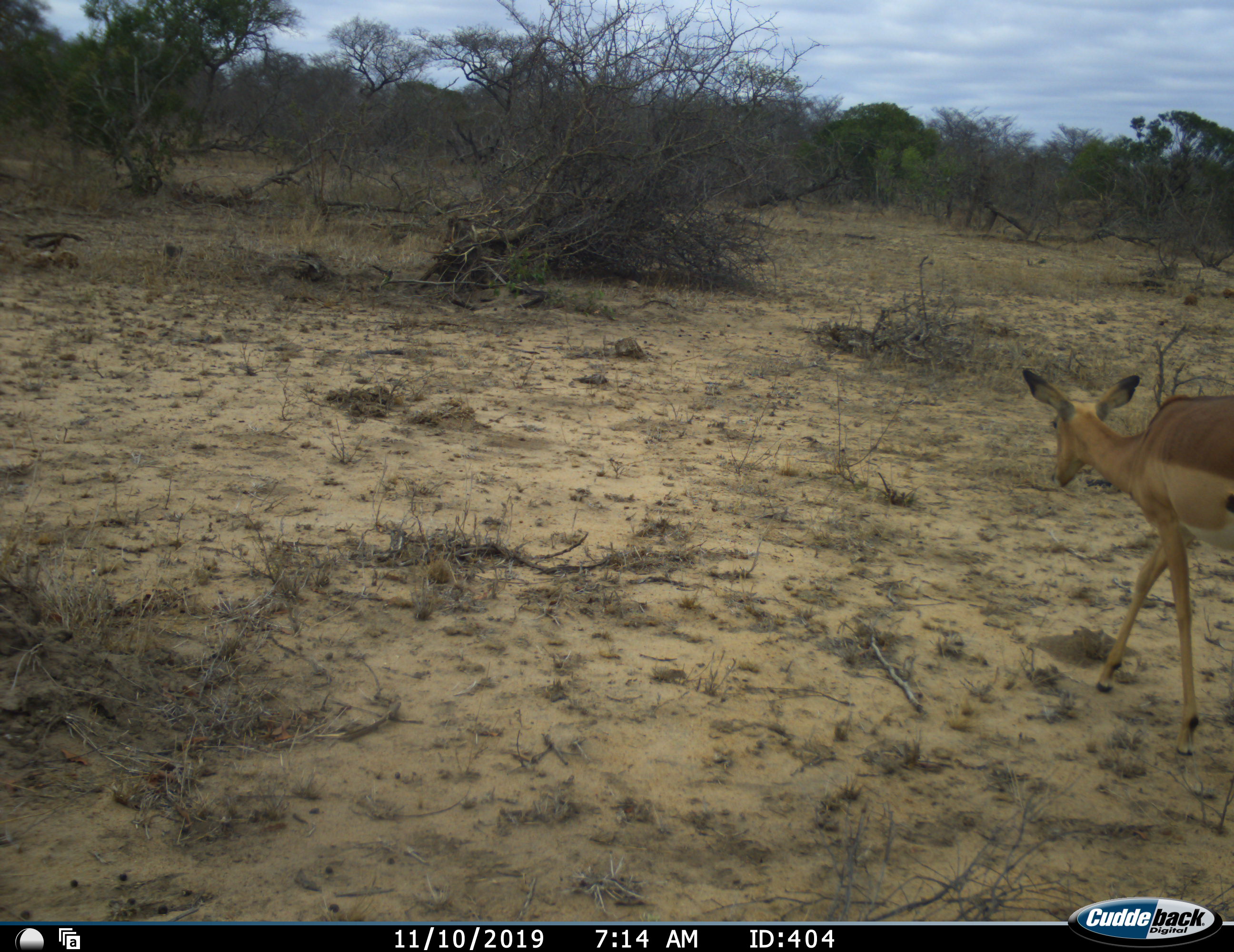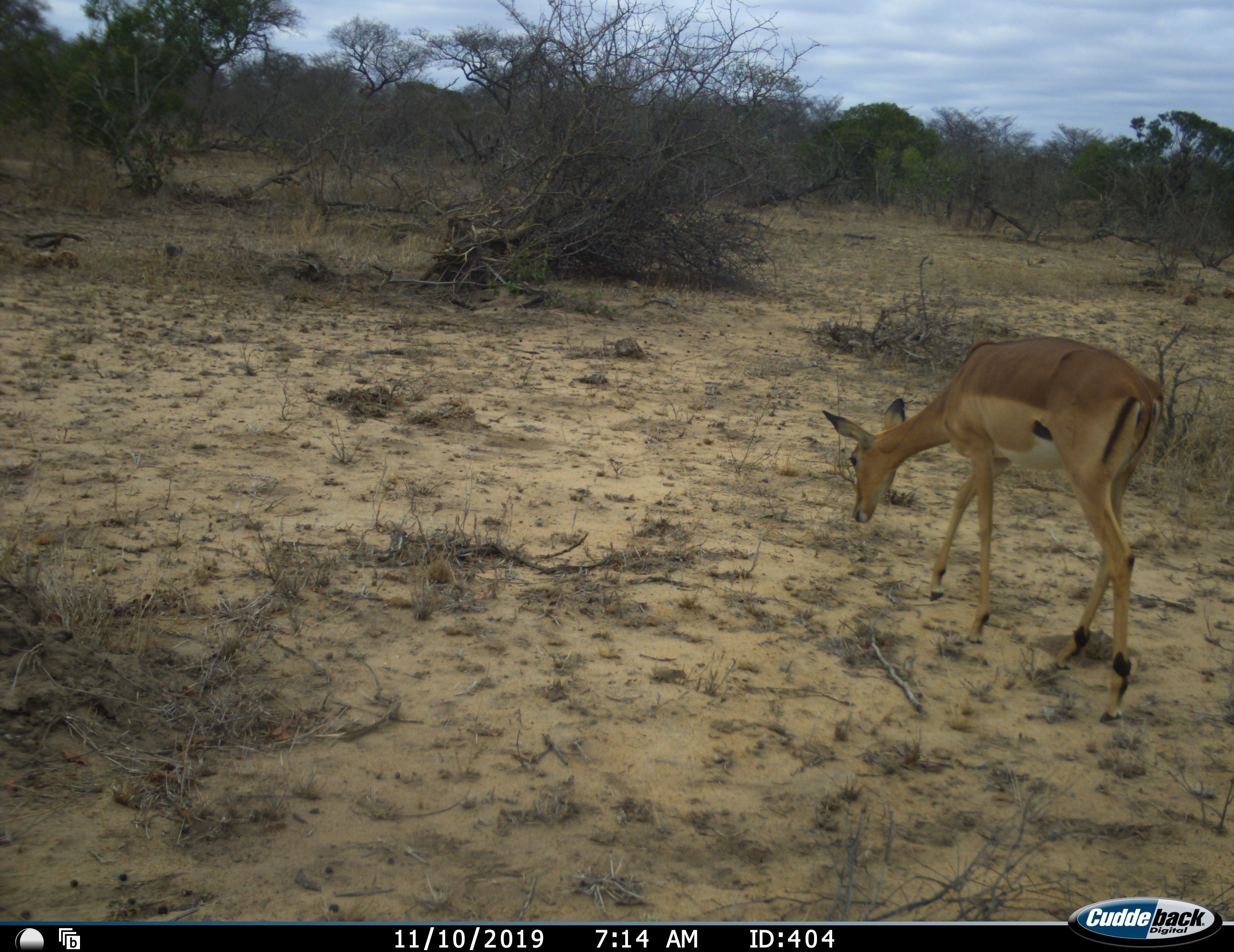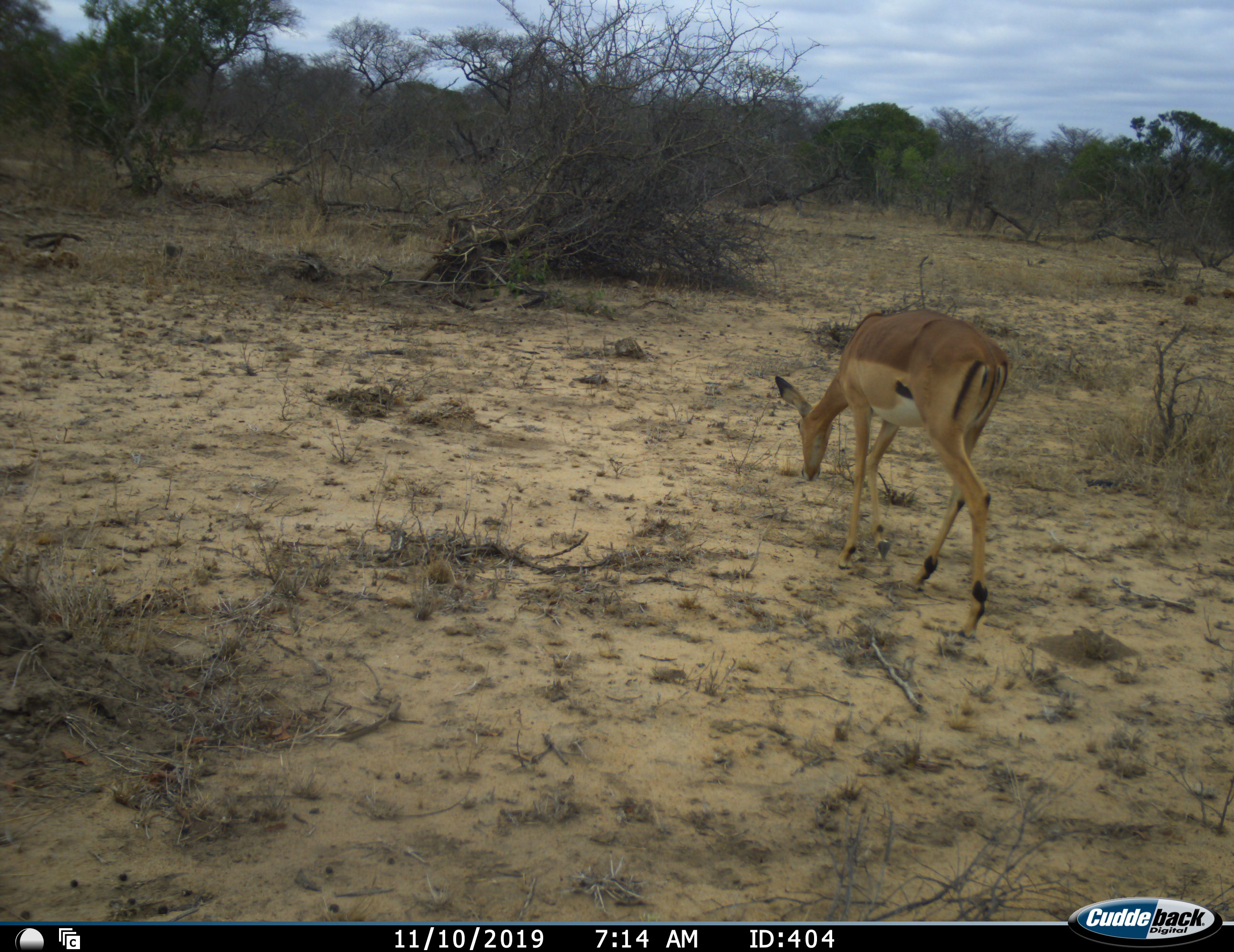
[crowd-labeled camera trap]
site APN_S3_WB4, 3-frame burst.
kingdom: Animalia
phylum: Chordata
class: Mammalia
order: Artiodactyla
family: Bovidae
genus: Aepyceros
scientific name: Aepyceros melampus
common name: impala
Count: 1.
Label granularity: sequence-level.